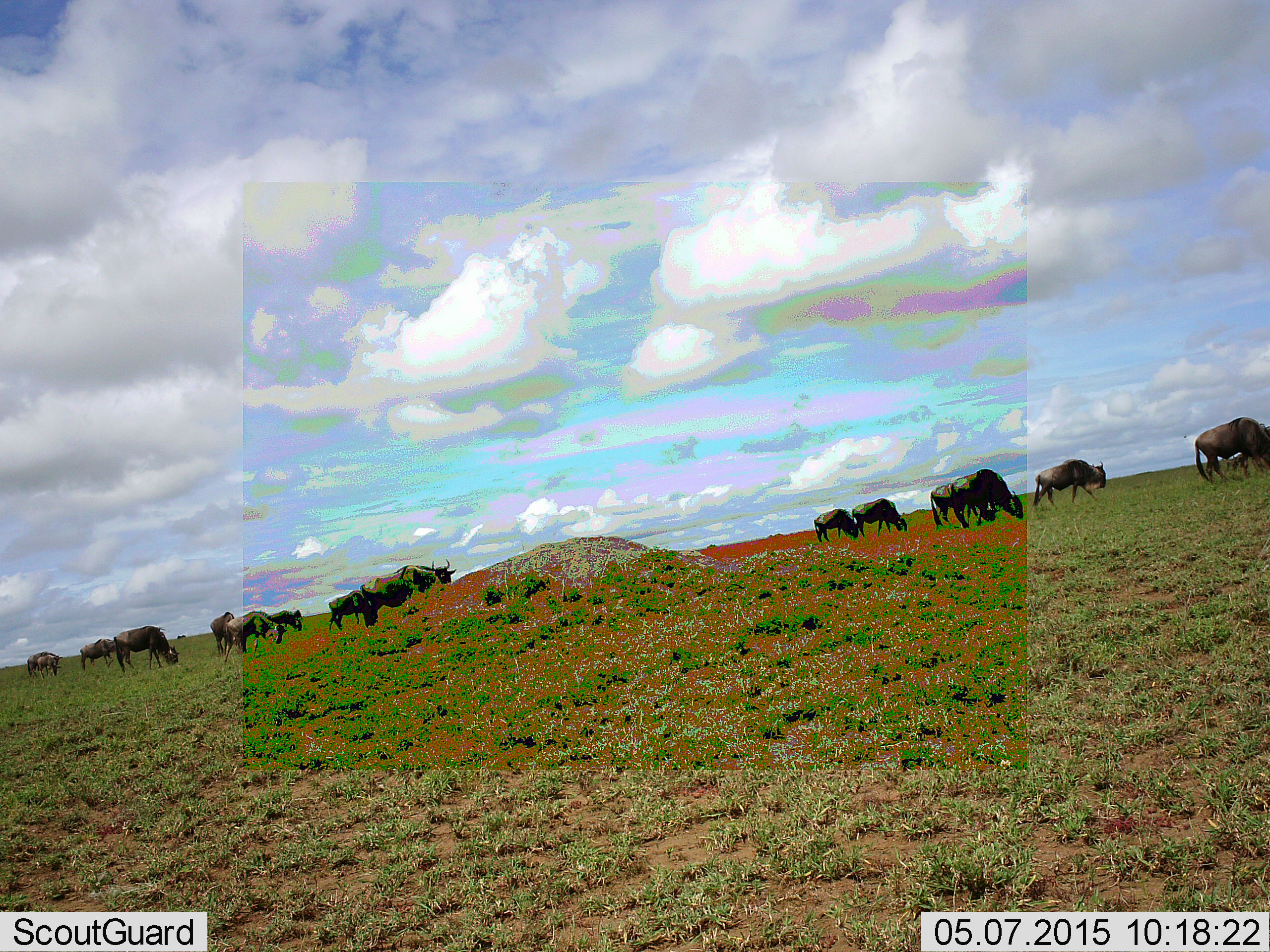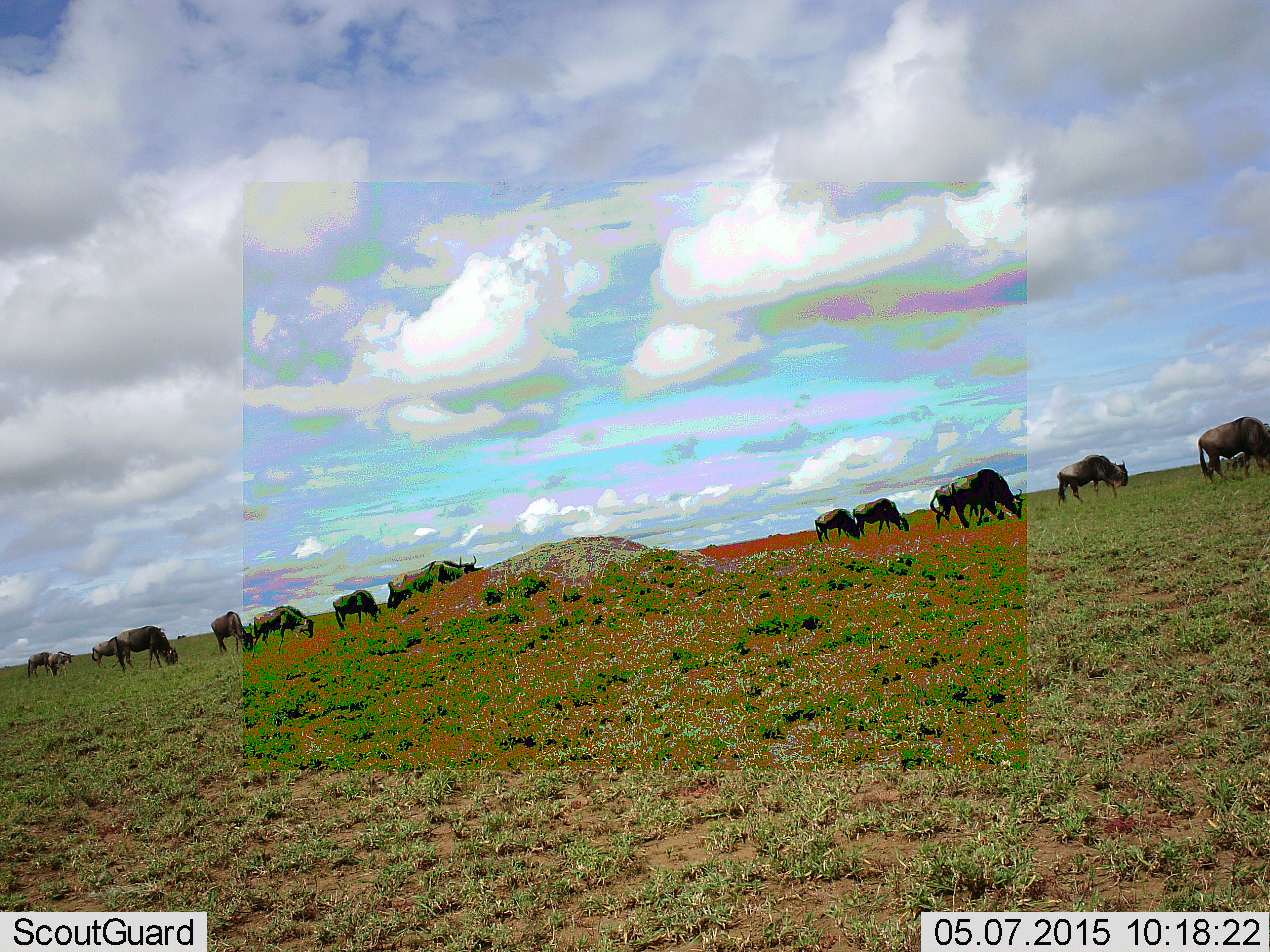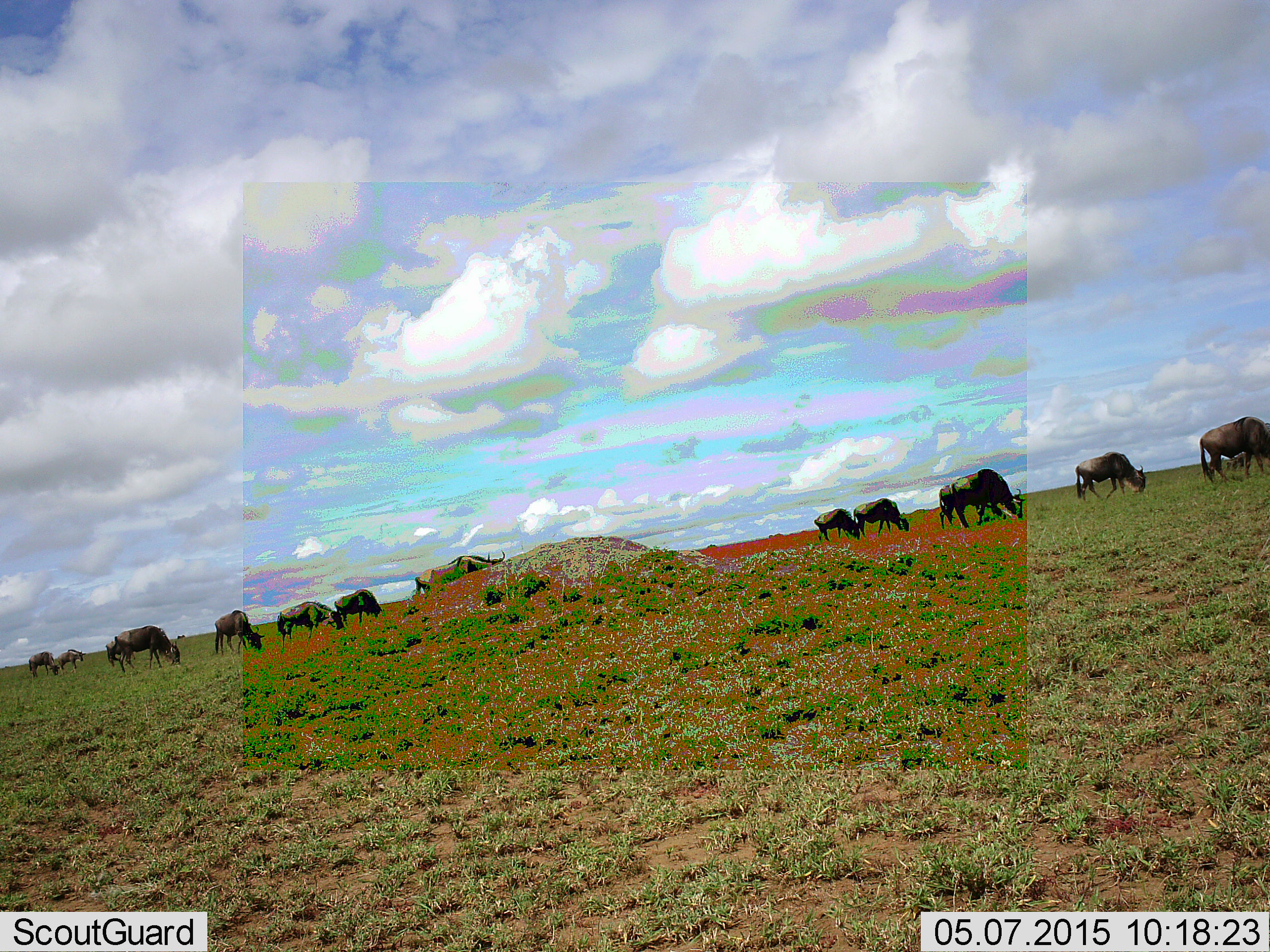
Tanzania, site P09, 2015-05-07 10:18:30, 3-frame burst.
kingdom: Animalia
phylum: Chordata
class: Mammalia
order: Artiodactyla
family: Bovidae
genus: Connochaetes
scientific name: Connochaetes taurinus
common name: blue wildebeest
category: wildebeest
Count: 11-50.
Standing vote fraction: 10%.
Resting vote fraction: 0%.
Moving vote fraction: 50%.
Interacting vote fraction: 10%.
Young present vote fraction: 0%.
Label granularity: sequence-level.